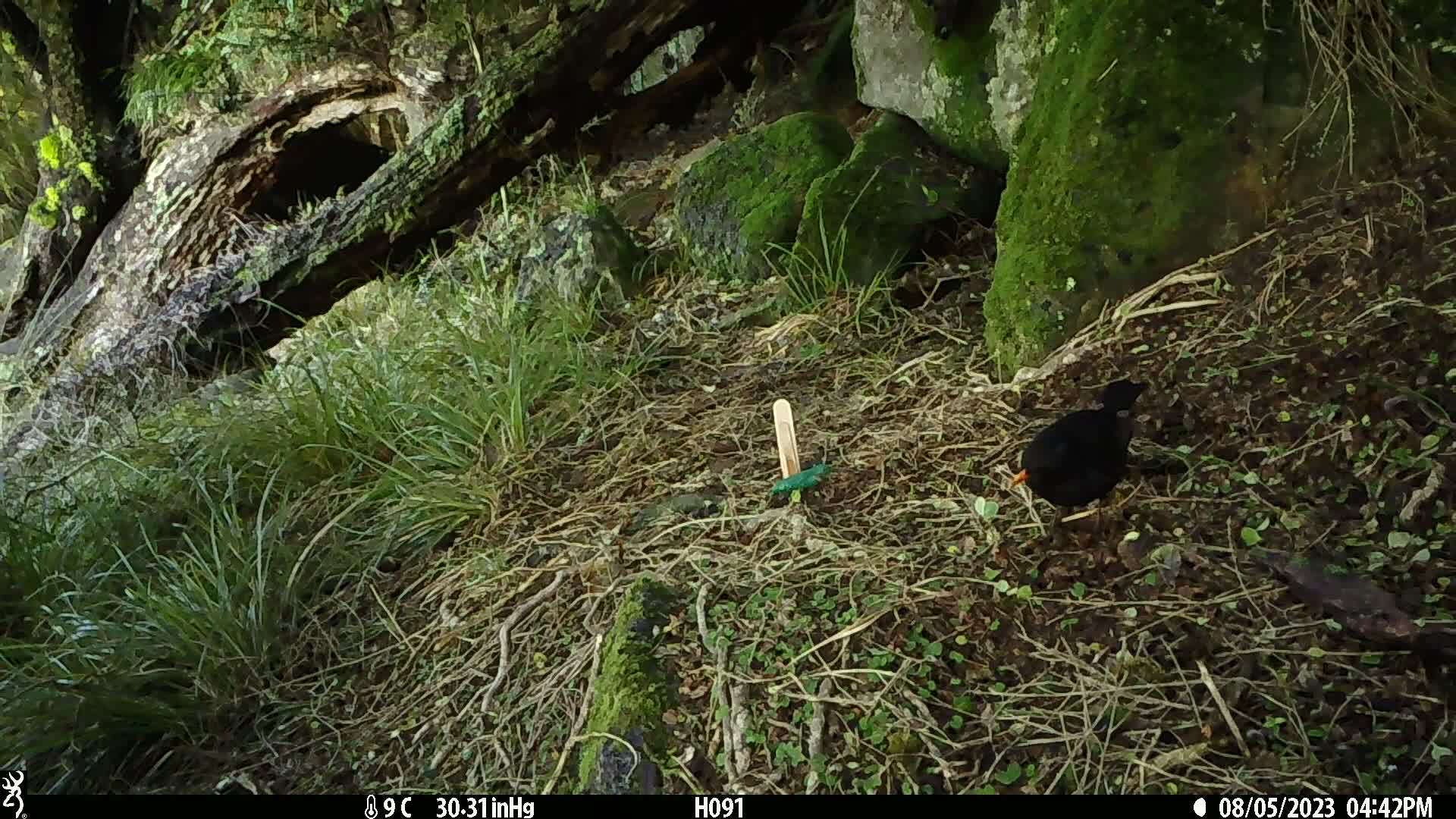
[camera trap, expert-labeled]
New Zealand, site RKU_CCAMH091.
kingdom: Animalia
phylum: Chordata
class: Aves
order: Passeriformes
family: Turdidae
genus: Turdus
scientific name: Turdus merula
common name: eurasian blackbird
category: blackbird